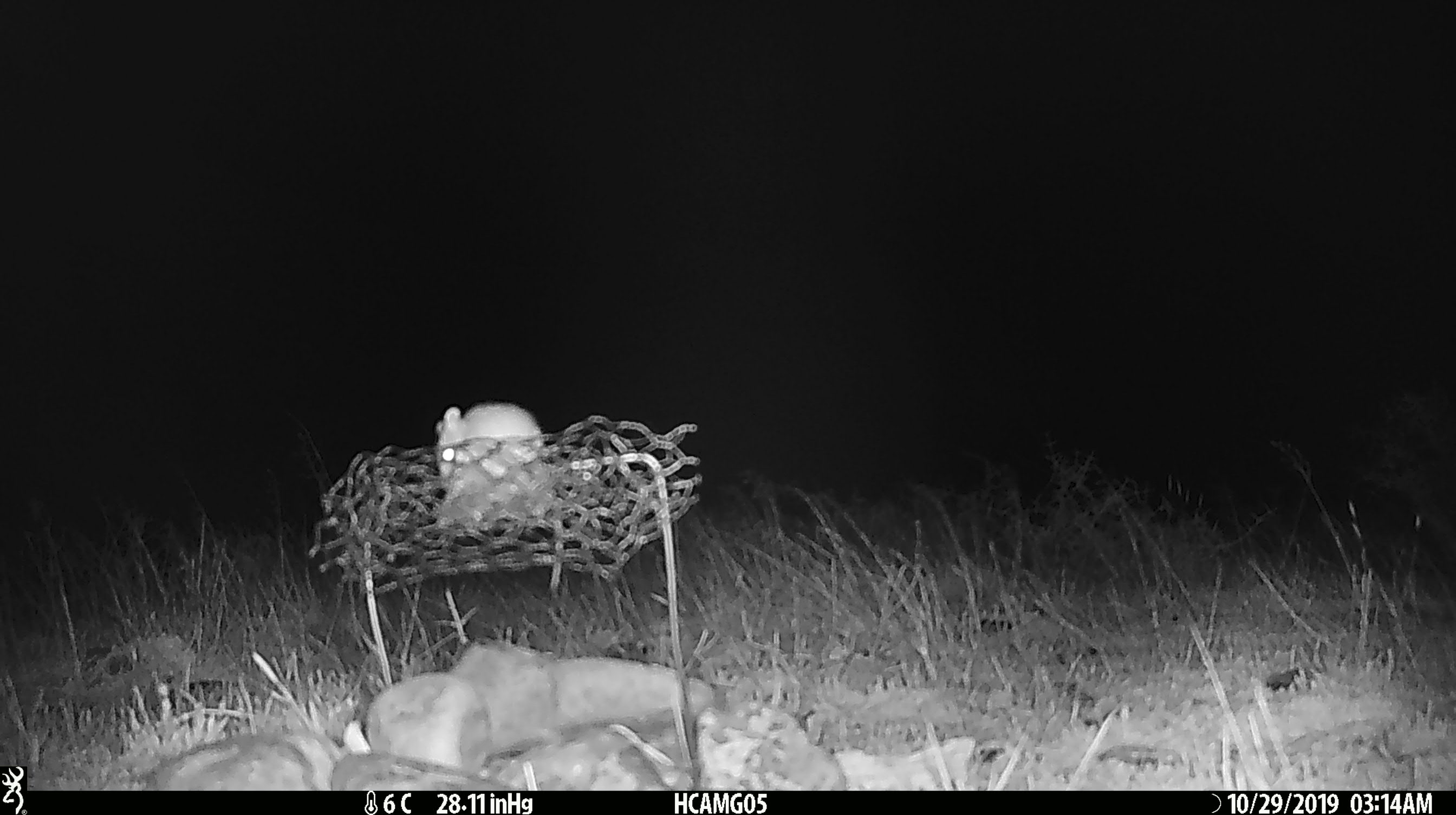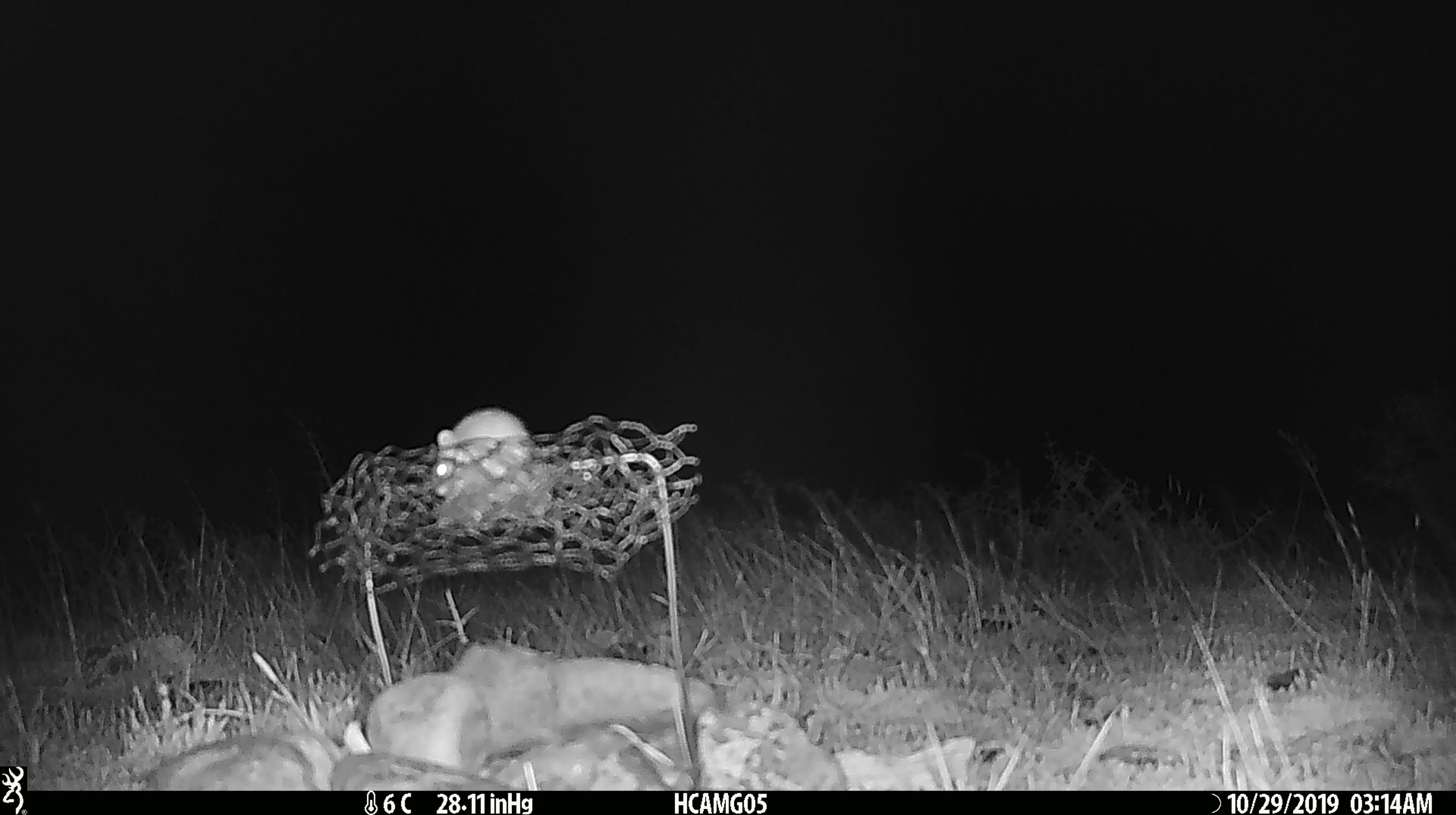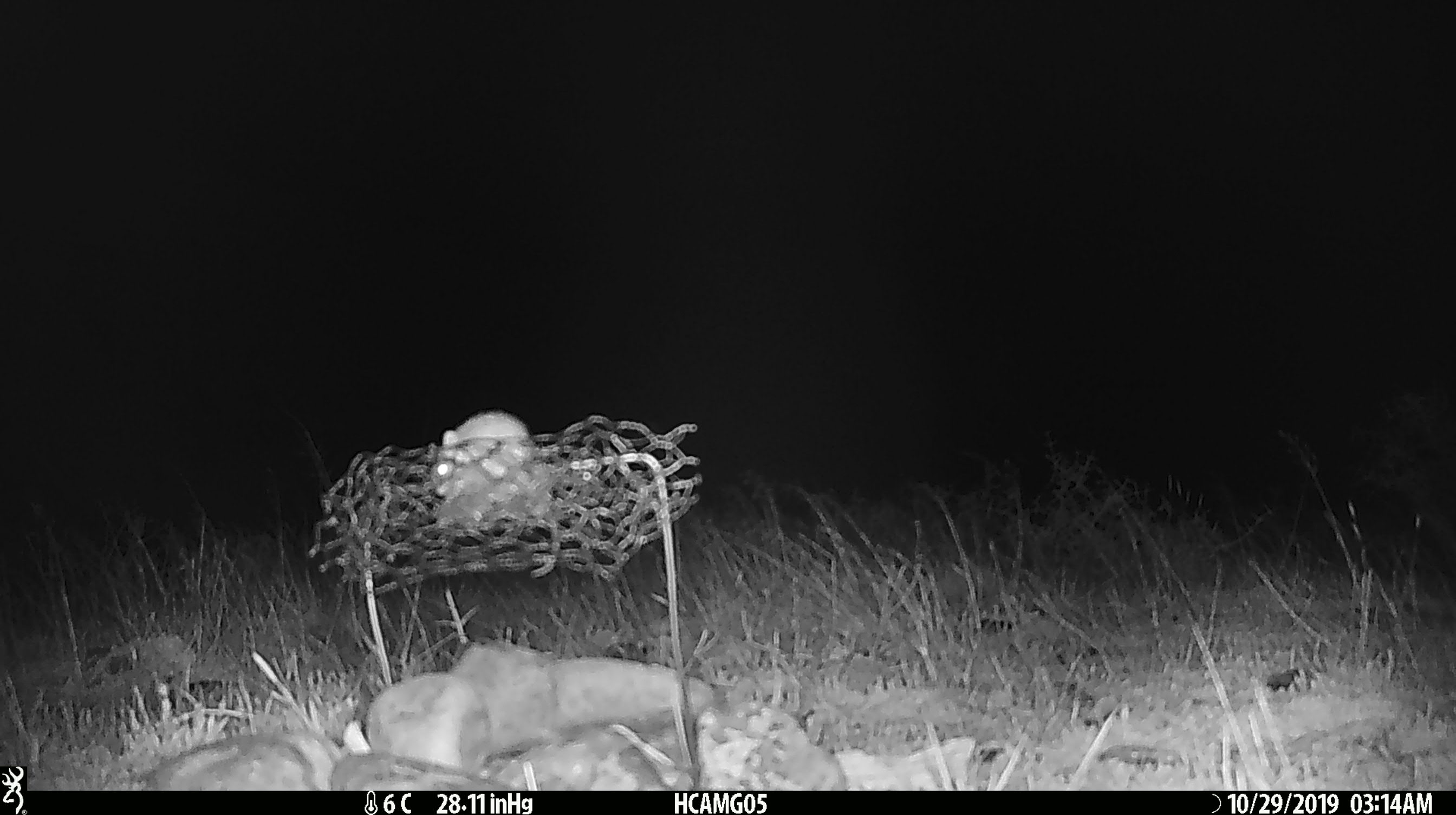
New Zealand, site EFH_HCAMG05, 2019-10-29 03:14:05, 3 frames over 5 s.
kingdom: Animalia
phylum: Chordata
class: Mammalia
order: Rodentia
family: Muridae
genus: Mus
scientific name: Mus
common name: mouse